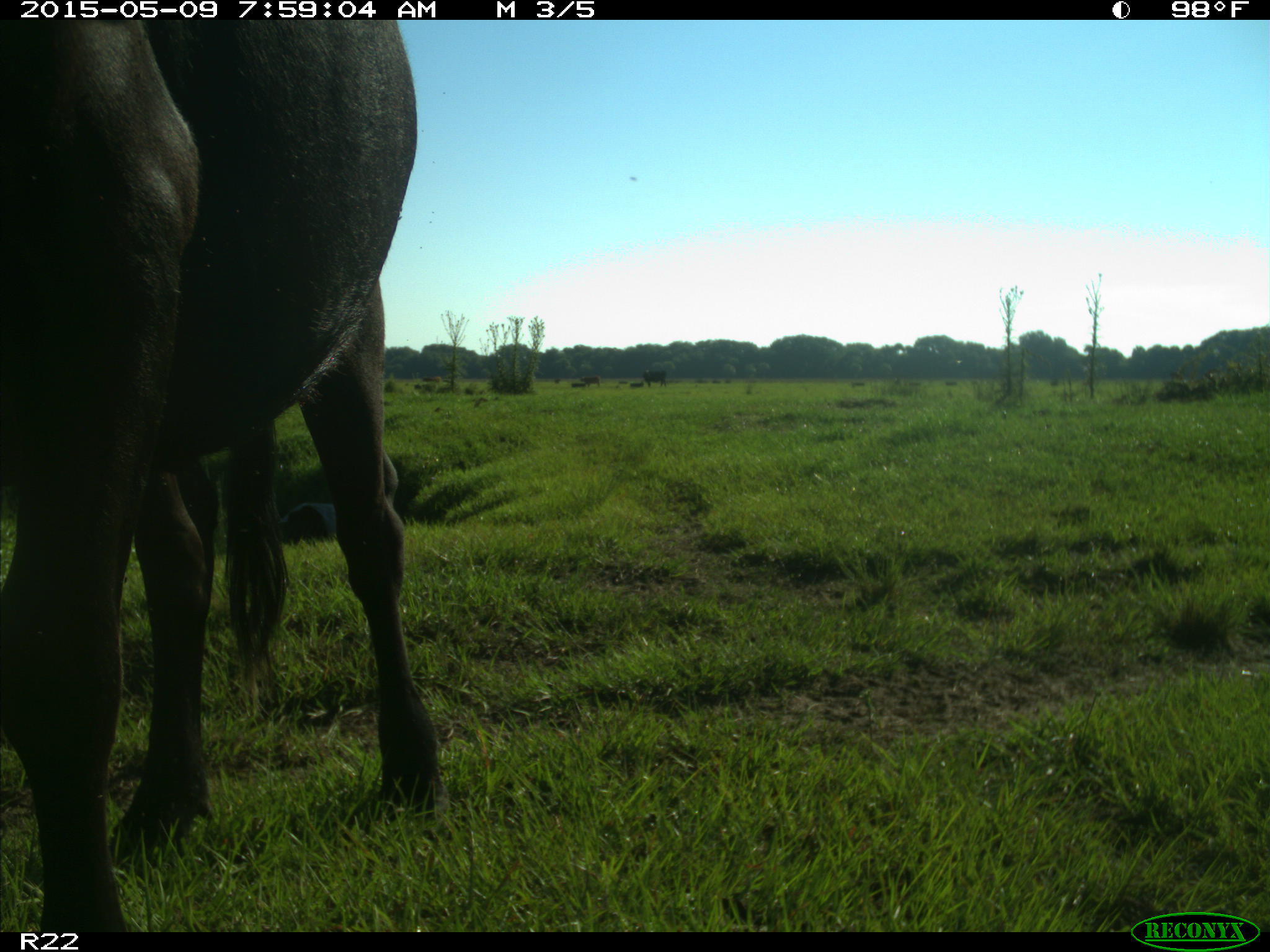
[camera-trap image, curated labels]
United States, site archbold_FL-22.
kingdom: Animalia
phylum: Chordata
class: Mammalia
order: Artiodactyla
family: Bovidae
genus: Bos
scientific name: Bos taurus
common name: domestic cow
Bos taurus (domestic cow).